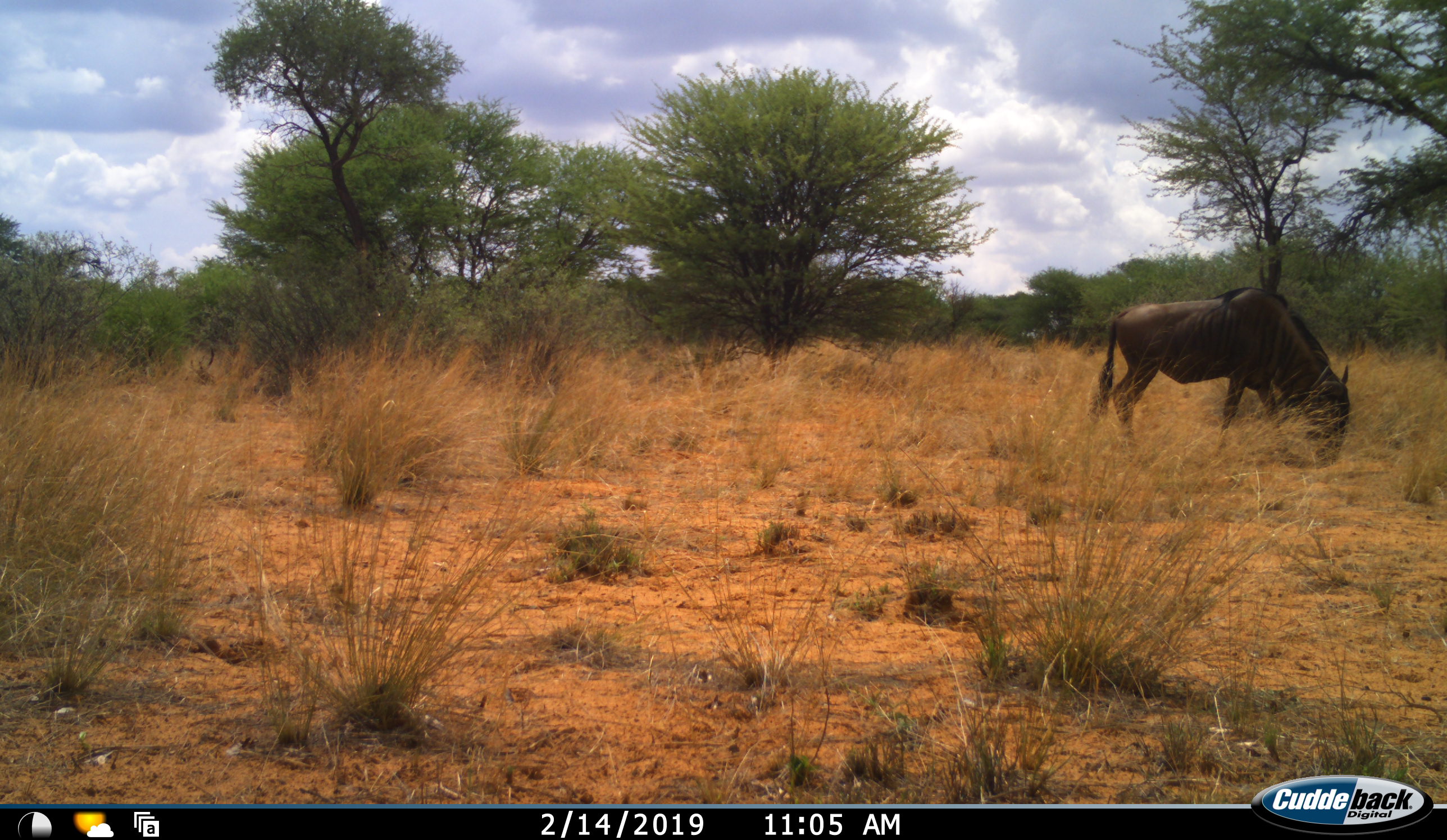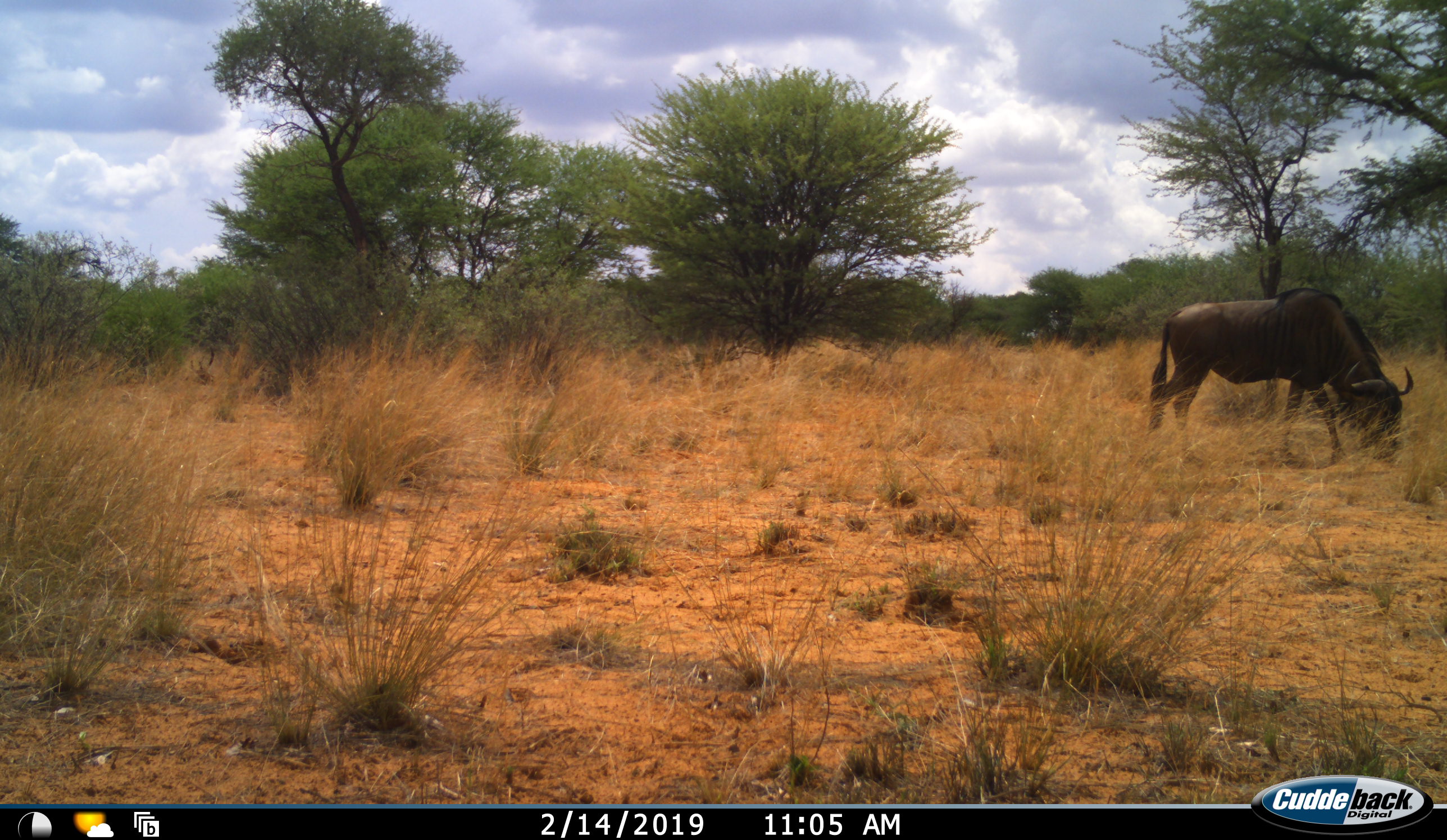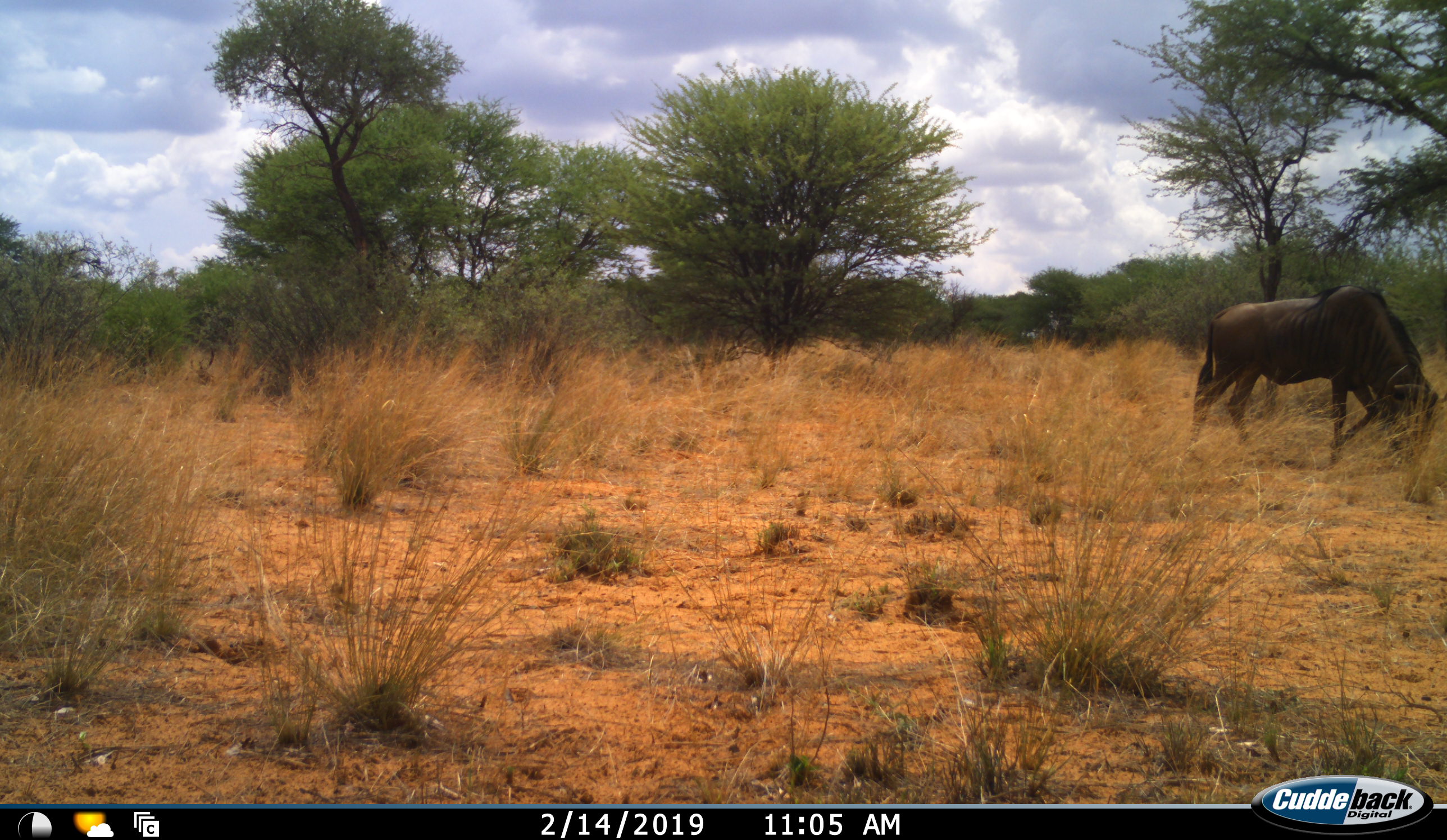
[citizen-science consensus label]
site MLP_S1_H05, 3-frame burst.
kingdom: Animalia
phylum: Chordata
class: Mammalia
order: Artiodactyla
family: Bovidae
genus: Connochaetes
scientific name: Connochaetes taurinus taurinus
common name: blue wildebeest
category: wildebeestblue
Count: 1.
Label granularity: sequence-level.